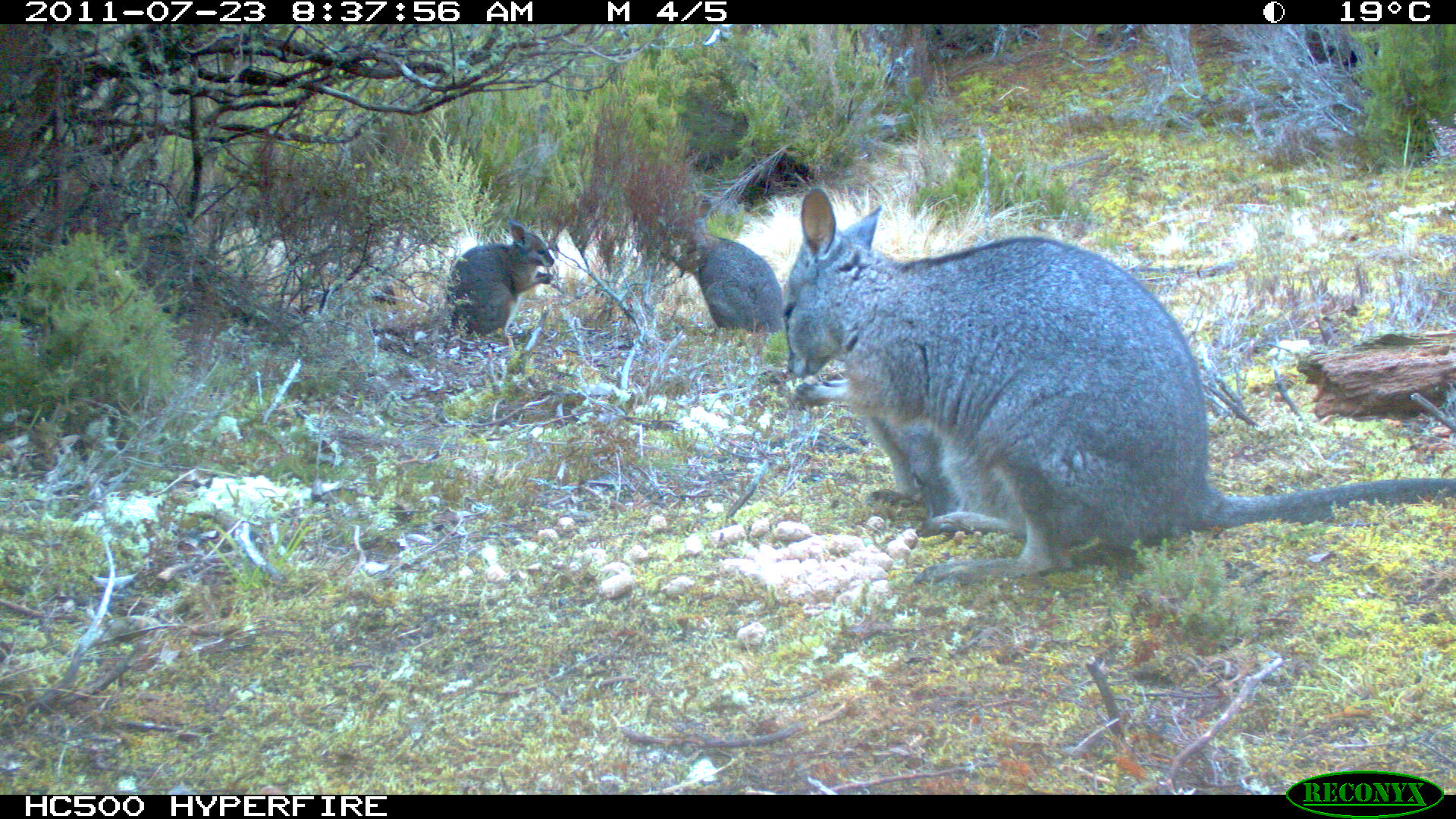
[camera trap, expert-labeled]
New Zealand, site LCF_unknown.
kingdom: Animalia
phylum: Chordata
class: Mammalia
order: Diprotodontia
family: Macropodidae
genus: Notamacropus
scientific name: Notamacropus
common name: wallaby